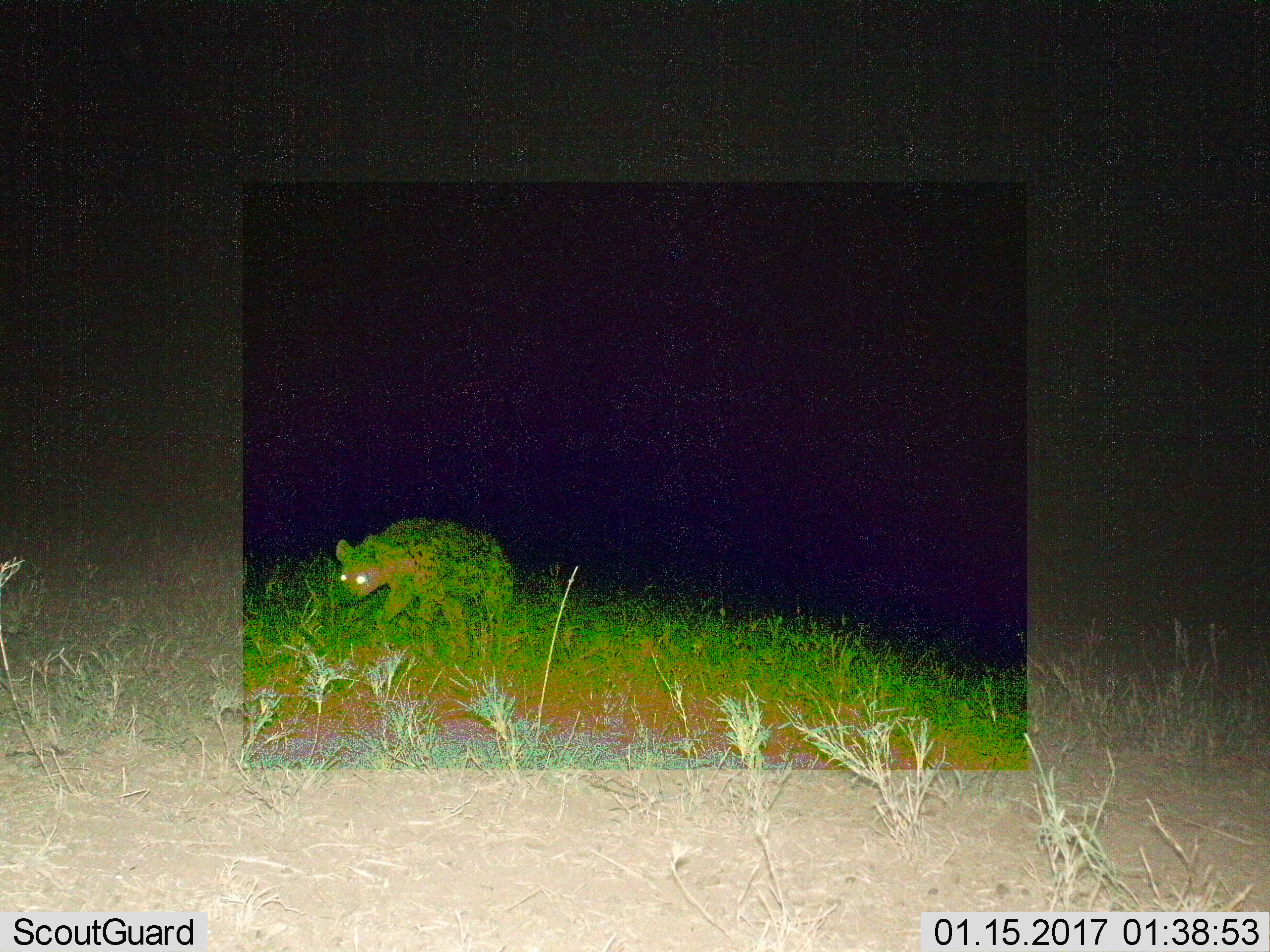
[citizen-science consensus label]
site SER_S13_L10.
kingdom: Animalia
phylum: Chordata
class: Mammalia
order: Carnivora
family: Hyaenidae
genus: Crocuta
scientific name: Crocuta crocuta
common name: spotted hyena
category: hyenaspotted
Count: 1.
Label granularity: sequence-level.